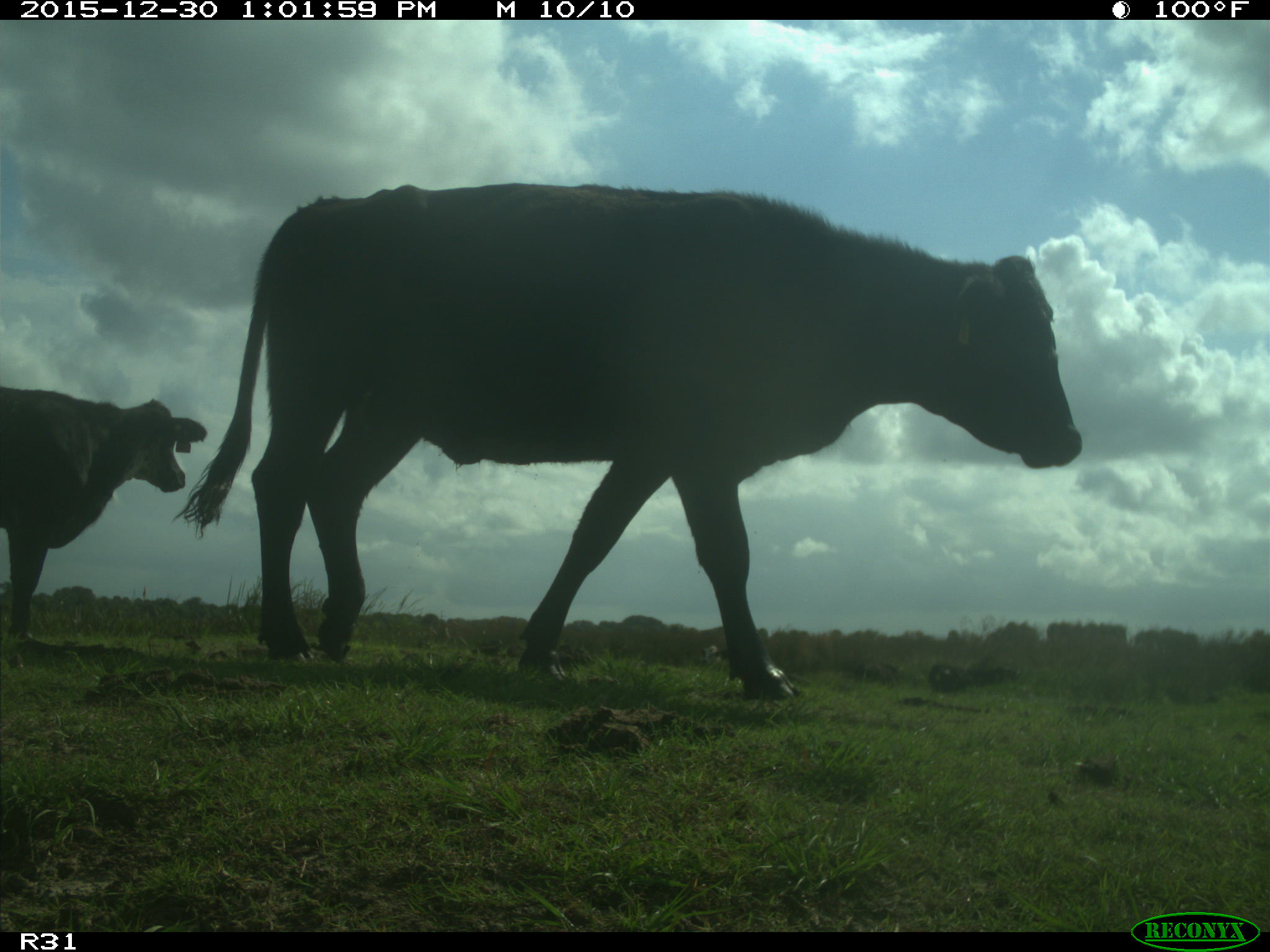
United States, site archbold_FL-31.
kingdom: Animalia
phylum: Chordata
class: Mammalia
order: Artiodactyla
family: Bovidae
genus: Bos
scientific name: Bos taurus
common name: domestic cow